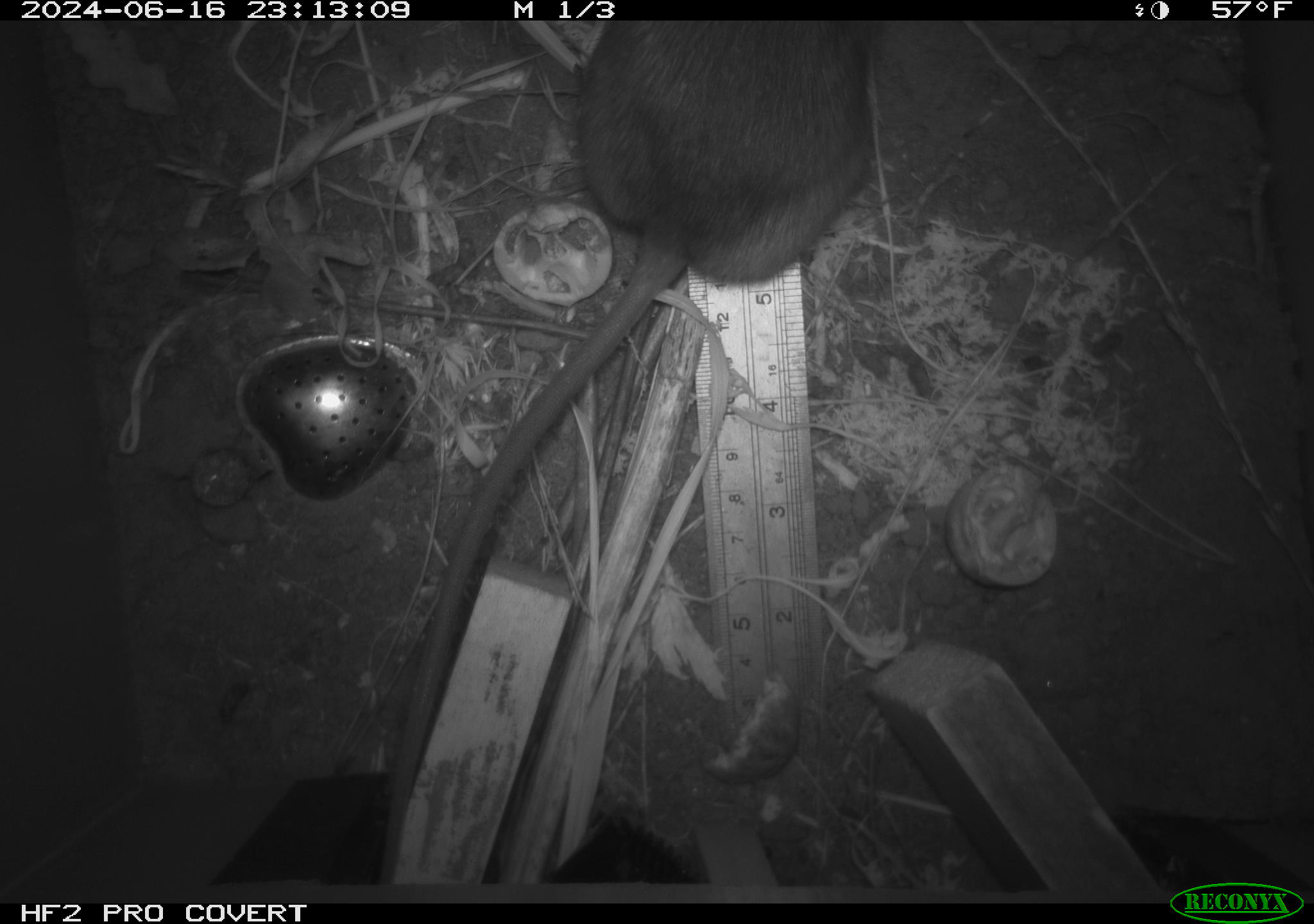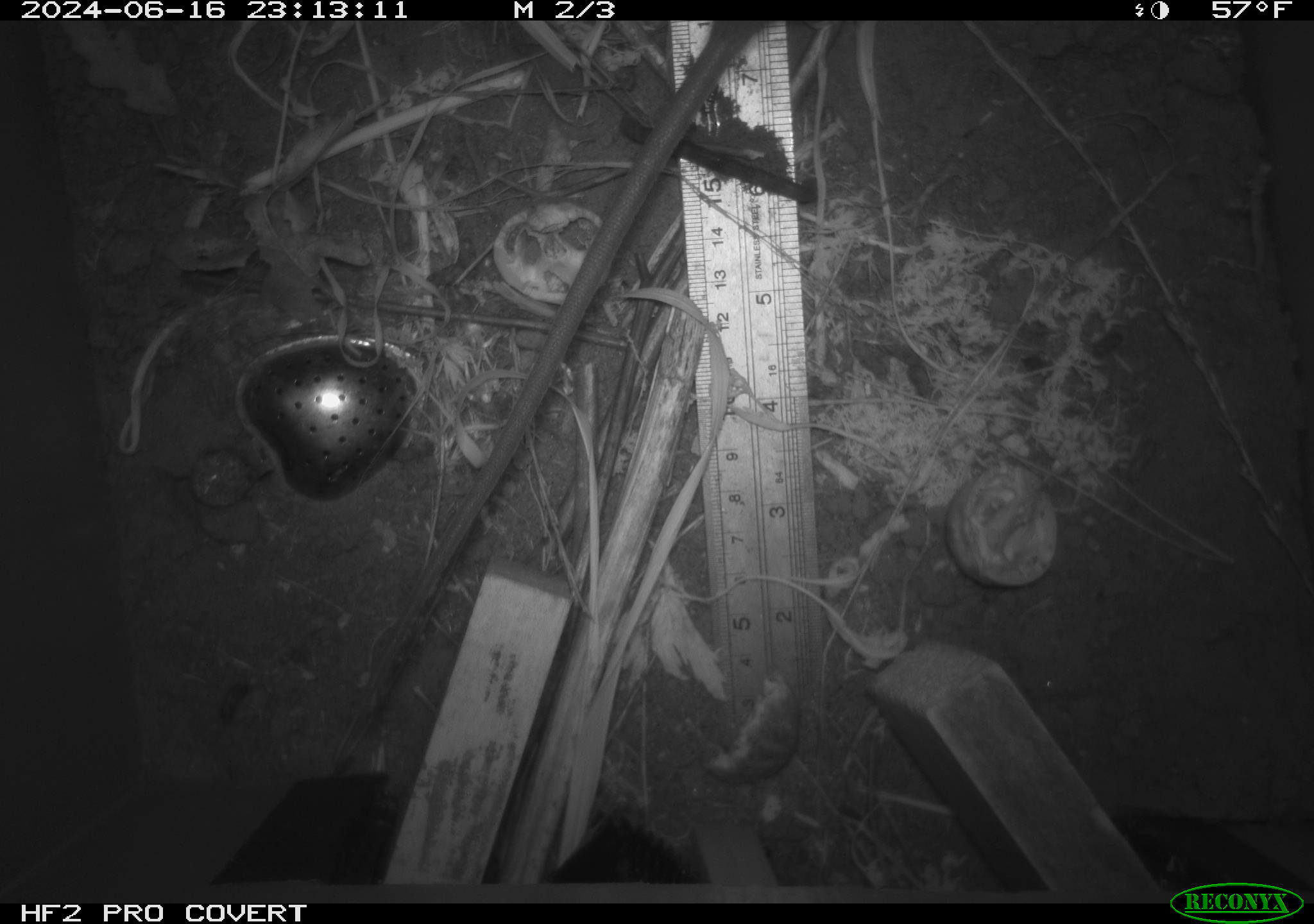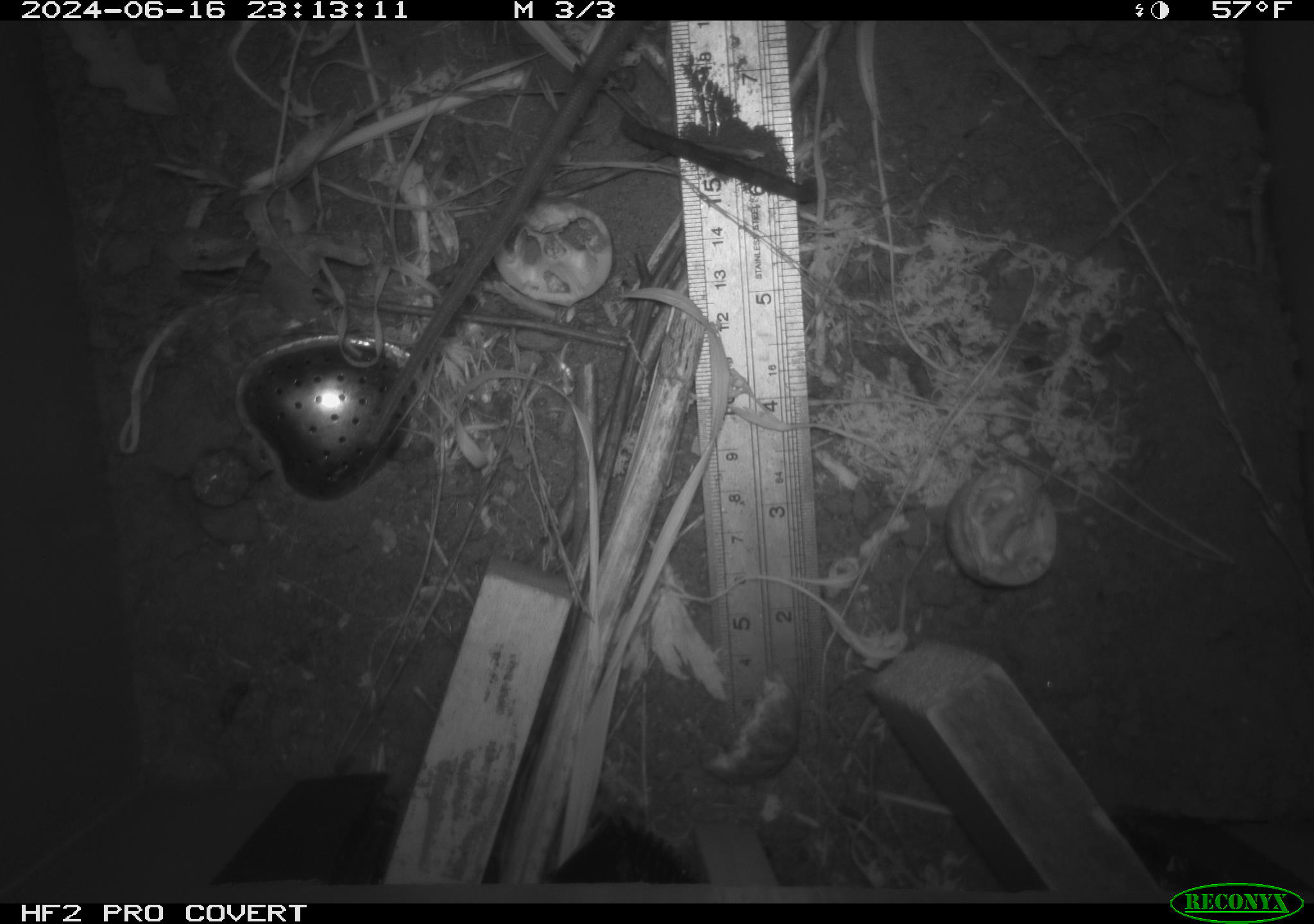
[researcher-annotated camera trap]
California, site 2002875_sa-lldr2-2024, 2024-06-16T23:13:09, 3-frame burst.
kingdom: Animalia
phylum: Chordata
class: Mammalia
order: Rodentia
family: Muridae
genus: Rattus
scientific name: Rattus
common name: rat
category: rattus species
Rattus species (rat) (Rattus).